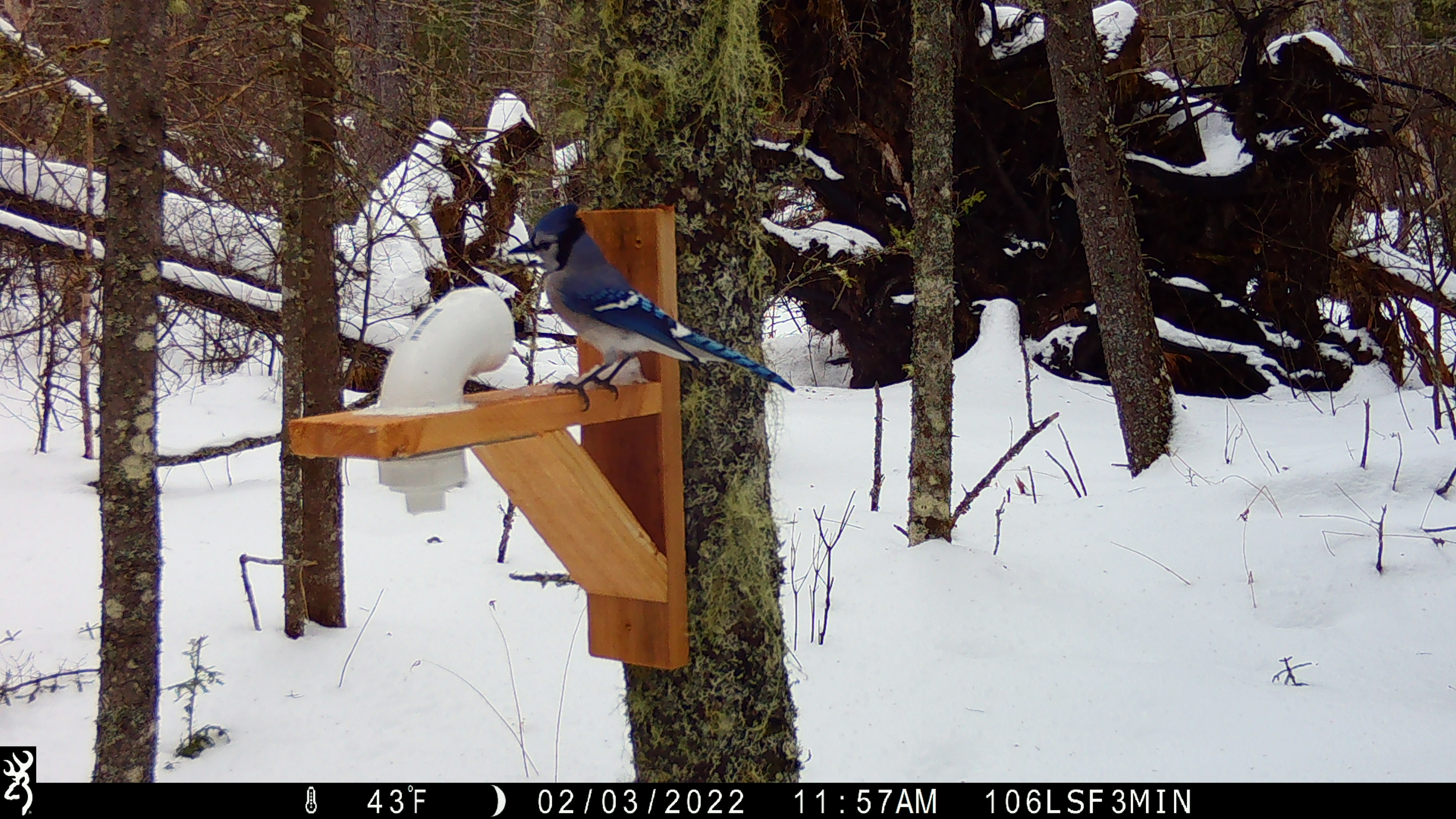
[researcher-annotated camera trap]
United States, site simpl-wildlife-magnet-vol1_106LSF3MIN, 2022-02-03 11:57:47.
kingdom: Animalia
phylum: Chordata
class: Aves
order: Passeriformes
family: Corvidae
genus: Cyanocitta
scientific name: Cyanocitta cristata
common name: blue jay